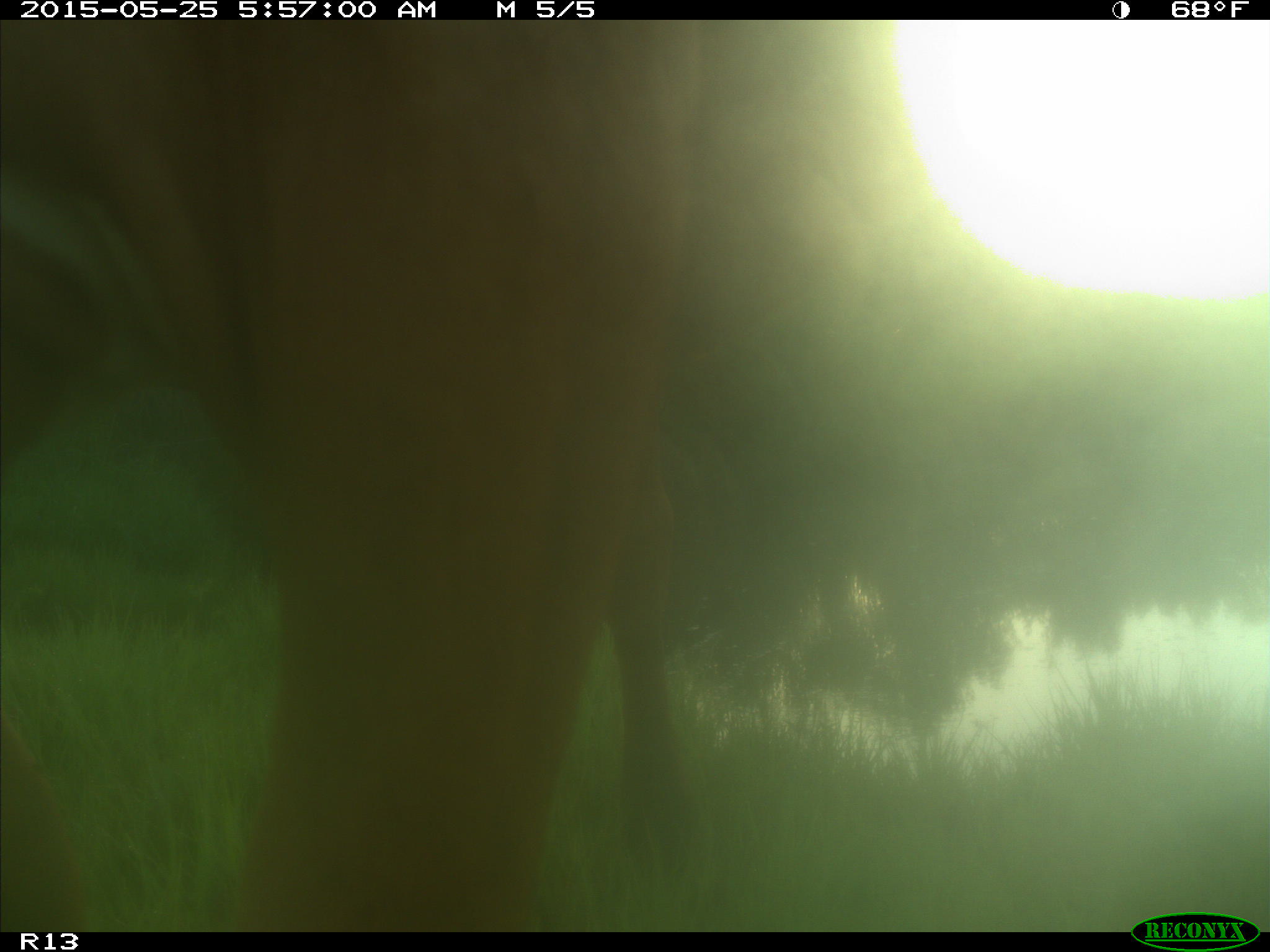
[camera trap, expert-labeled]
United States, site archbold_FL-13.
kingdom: Animalia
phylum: Chordata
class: Mammalia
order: Artiodactyla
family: Bovidae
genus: Bos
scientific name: Bos taurus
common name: domestic cow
Bos taurus (domestic cow).